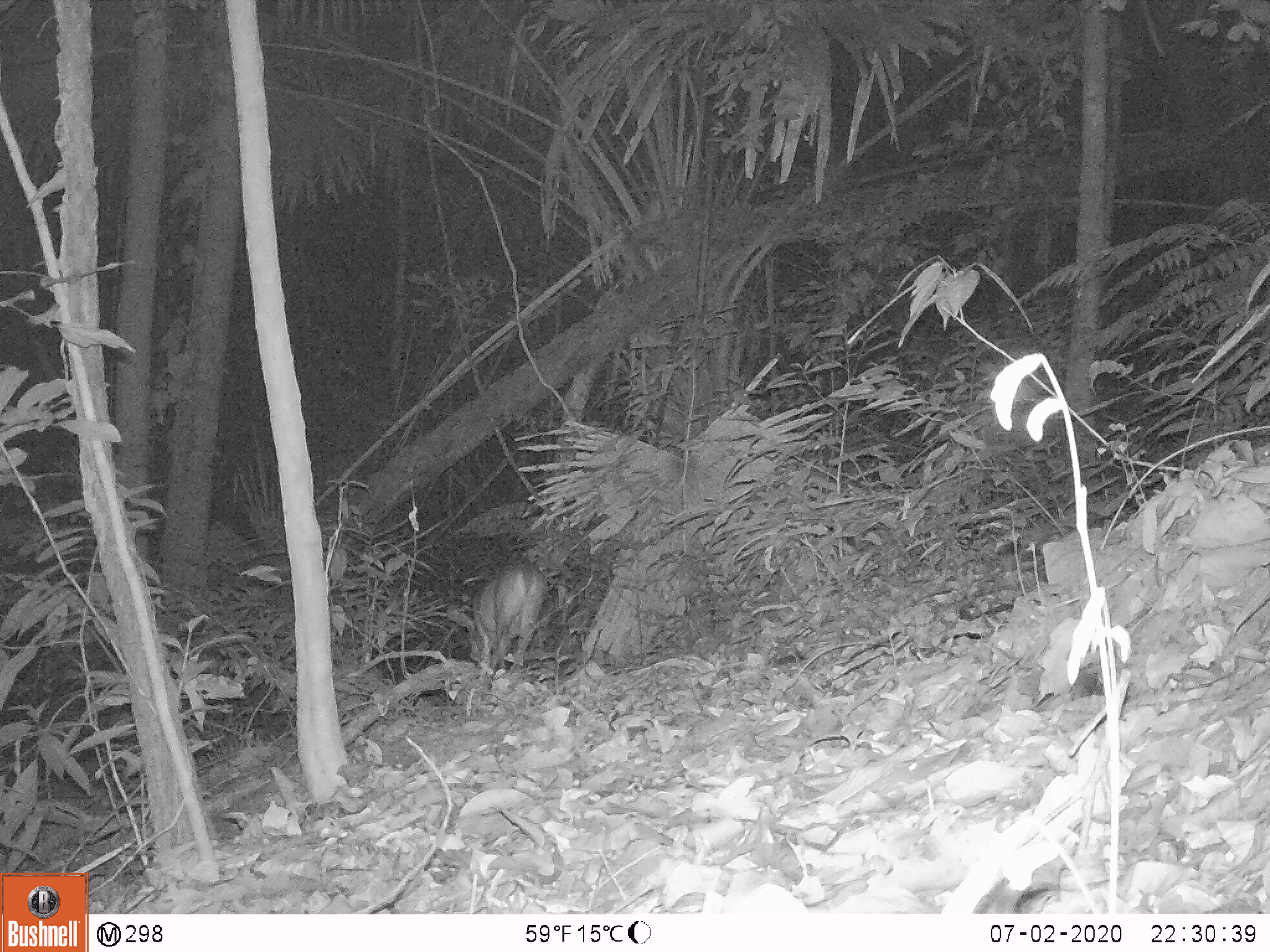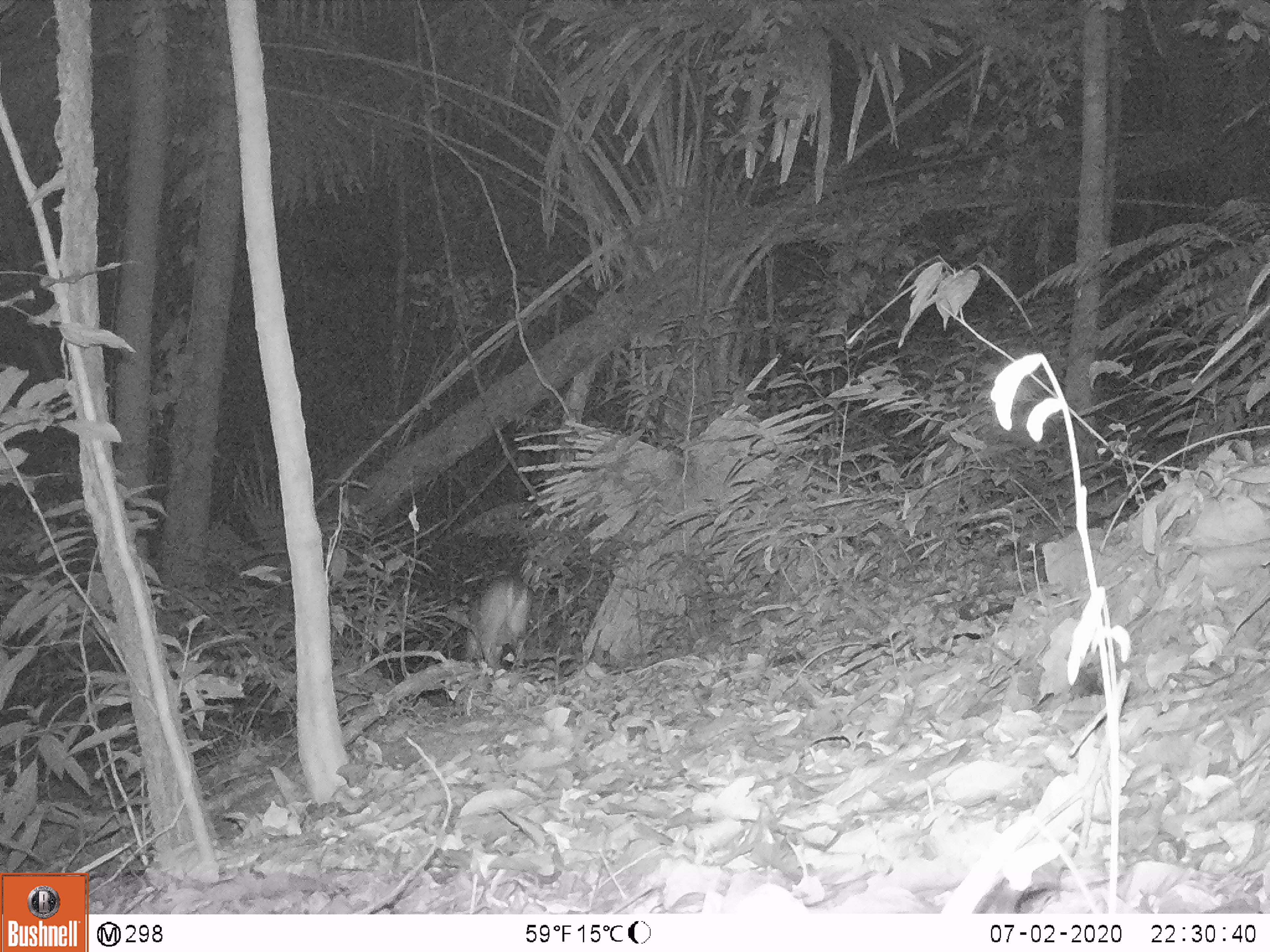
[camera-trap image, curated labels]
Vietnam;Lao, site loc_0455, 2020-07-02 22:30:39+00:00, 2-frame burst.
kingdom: Animalia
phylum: Chordata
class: Mammalia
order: Artiodactyla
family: Cervidae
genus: Muntiacus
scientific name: Muntiacus vuquangensis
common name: large-antlered muntjac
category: large antlered muntjac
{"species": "large antlered muntjac (large-antlered muntjac) (Muntiacus vuquangensis)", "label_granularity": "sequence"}